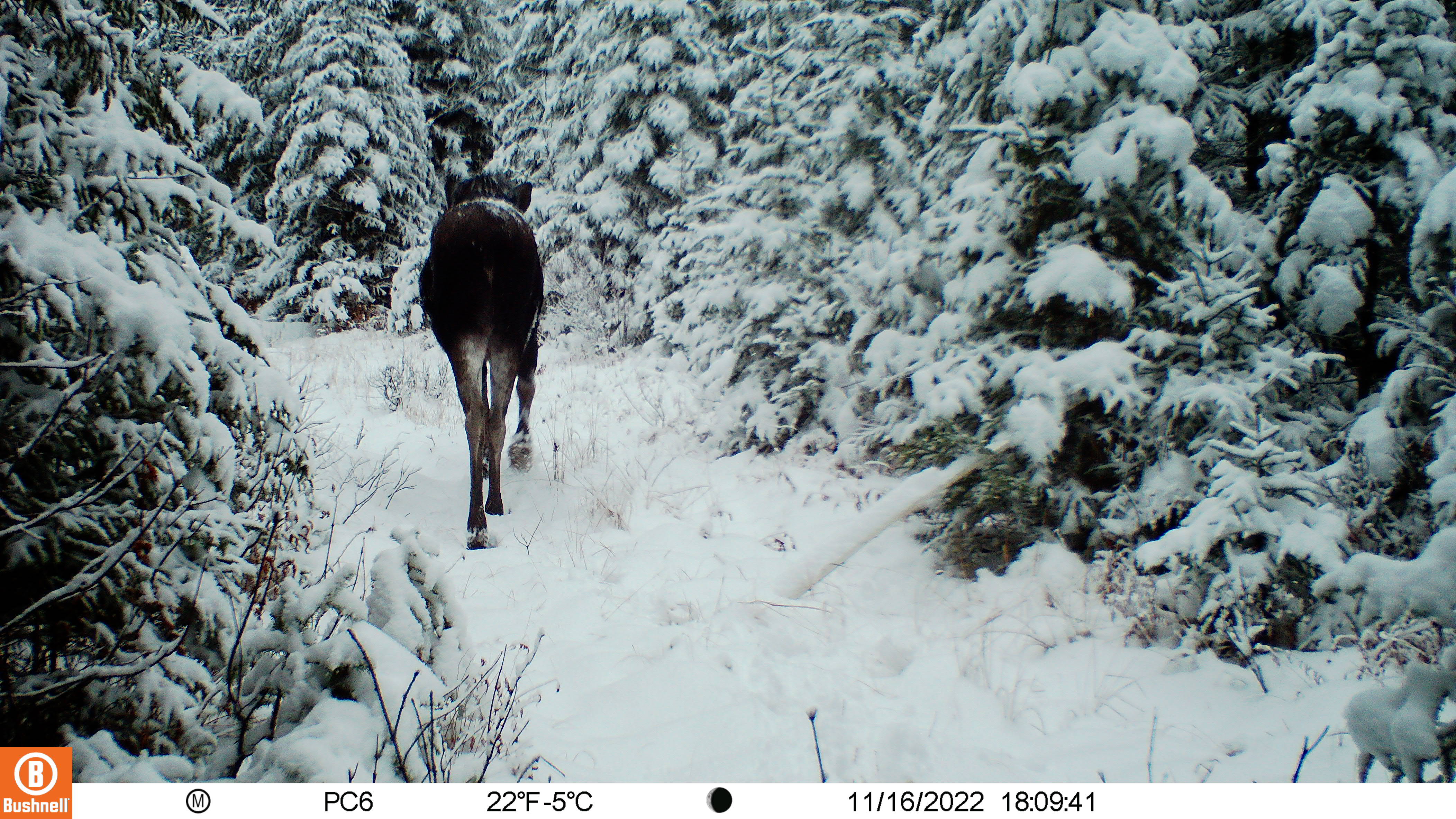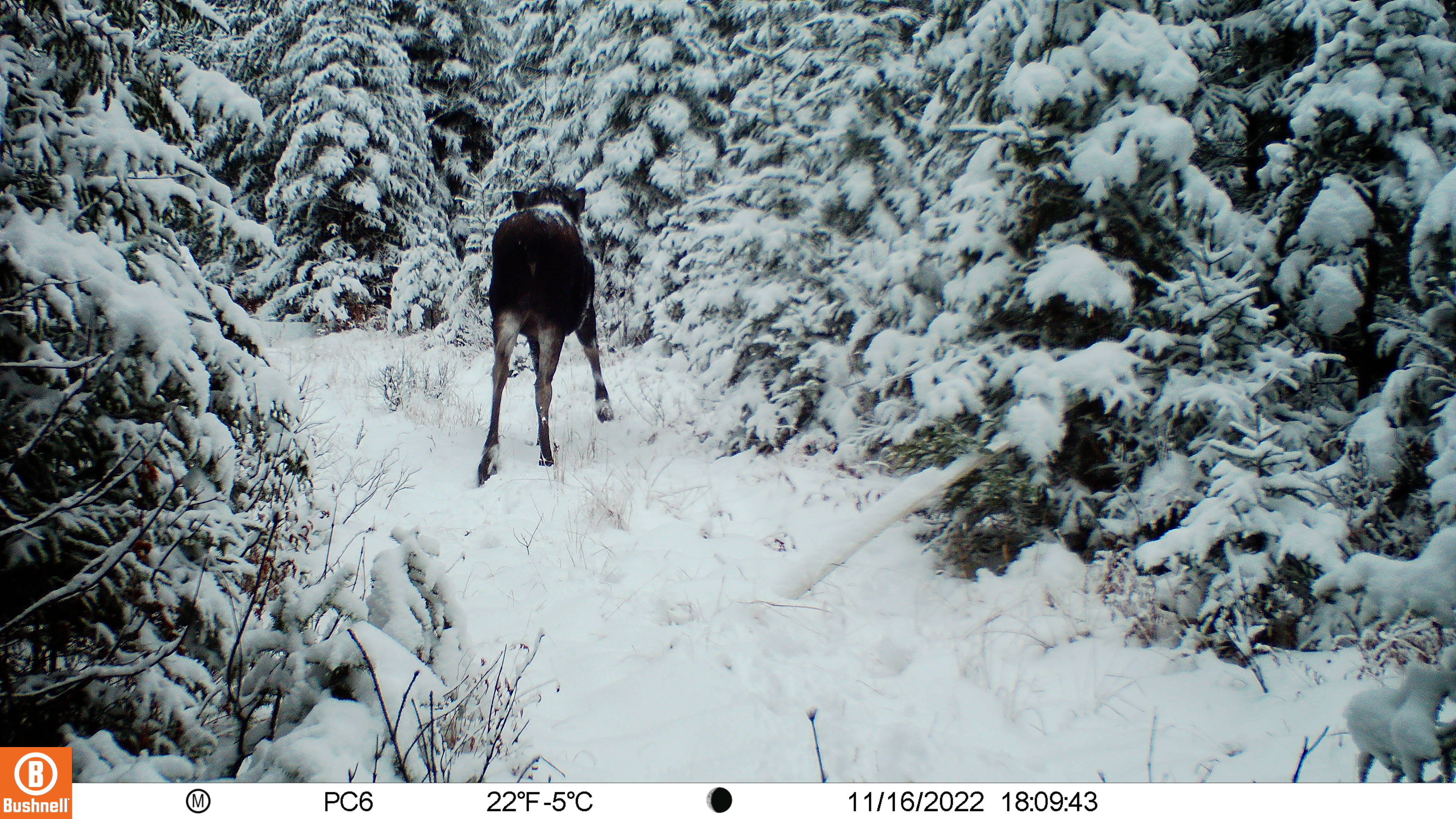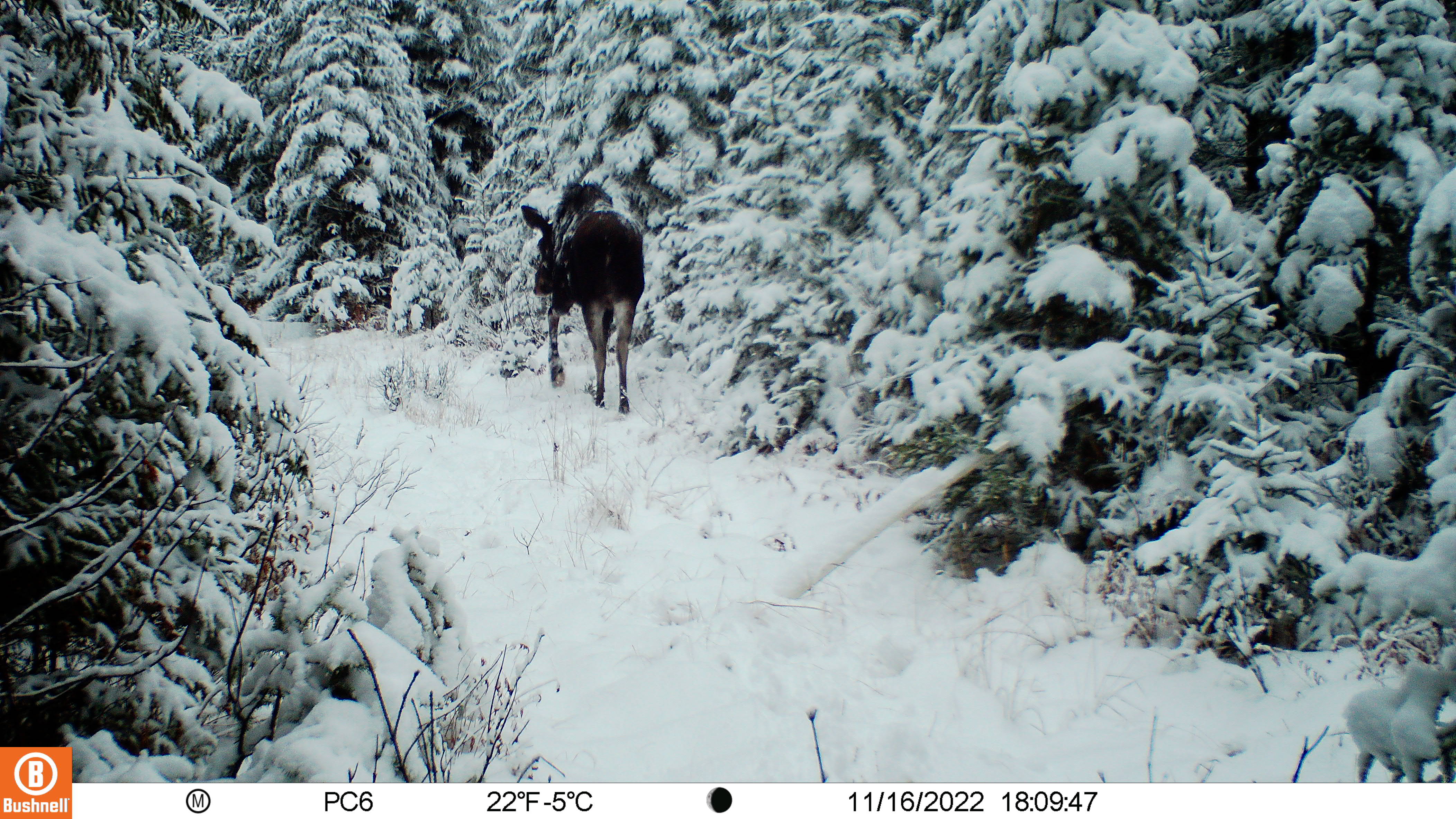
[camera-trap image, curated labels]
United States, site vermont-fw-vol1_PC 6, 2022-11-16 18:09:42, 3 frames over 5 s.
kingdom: Animalia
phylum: Chordata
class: Mammalia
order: Artiodactyla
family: Cervidae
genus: Alces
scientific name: Alces alces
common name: moose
Moose (Alces alces).